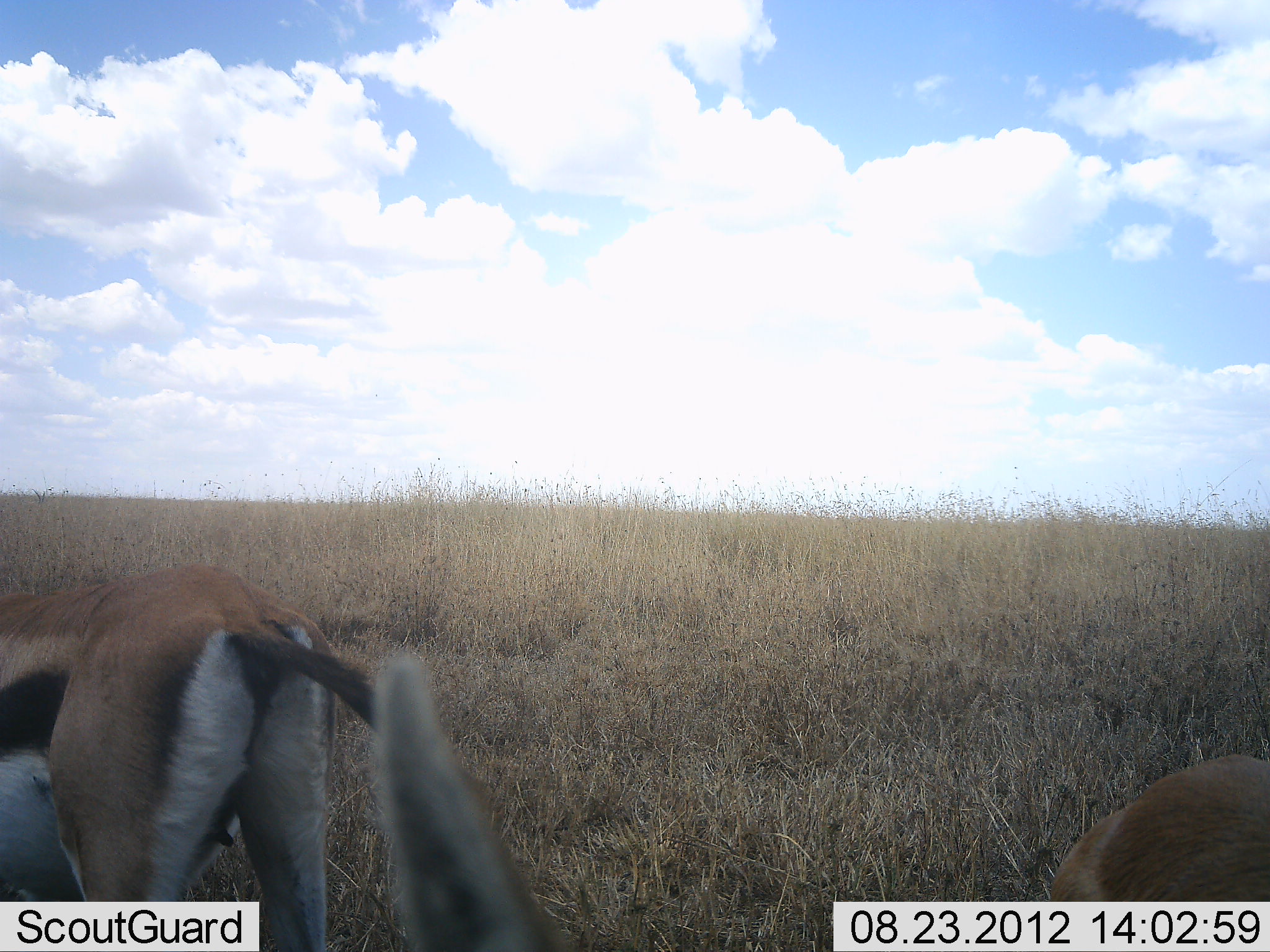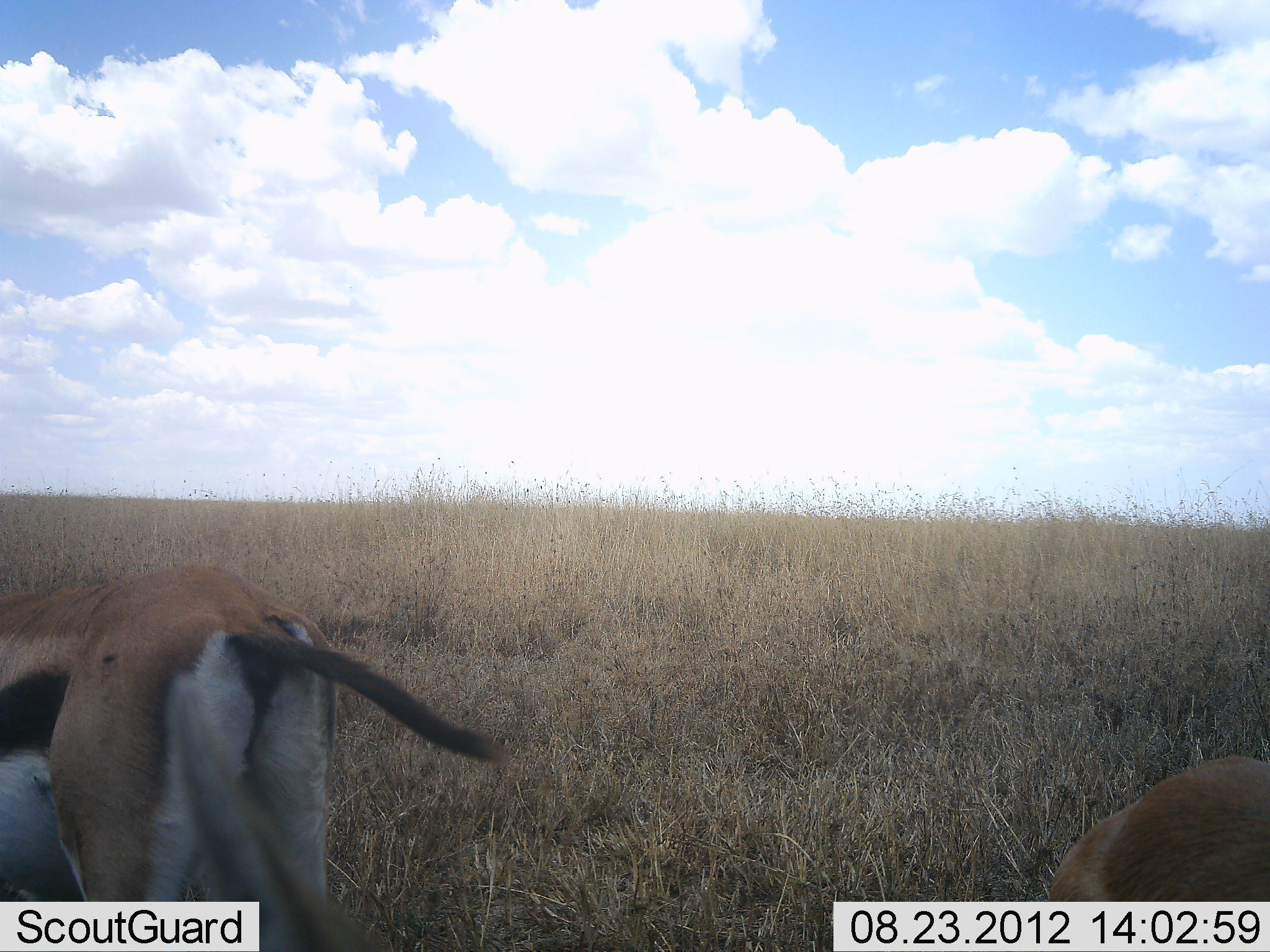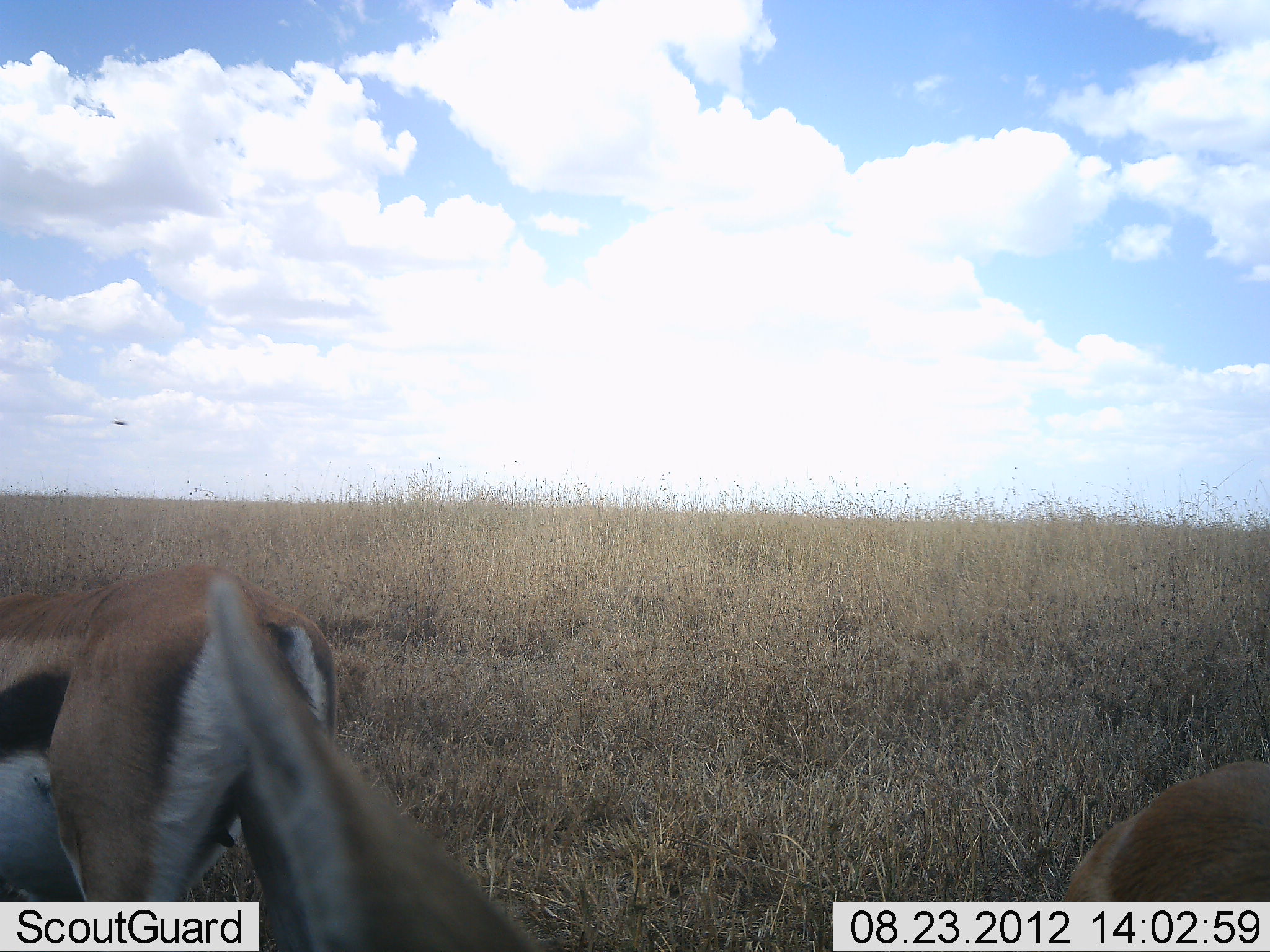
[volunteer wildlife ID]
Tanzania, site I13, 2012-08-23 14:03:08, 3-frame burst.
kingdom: Animalia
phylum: Chordata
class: Mammalia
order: Artiodactyla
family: Bovidae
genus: Eudorcas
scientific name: Eudorcas thomsonii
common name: thomson's gazelle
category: gazellethomsons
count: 2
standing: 70%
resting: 0%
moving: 0%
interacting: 0%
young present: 0%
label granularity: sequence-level